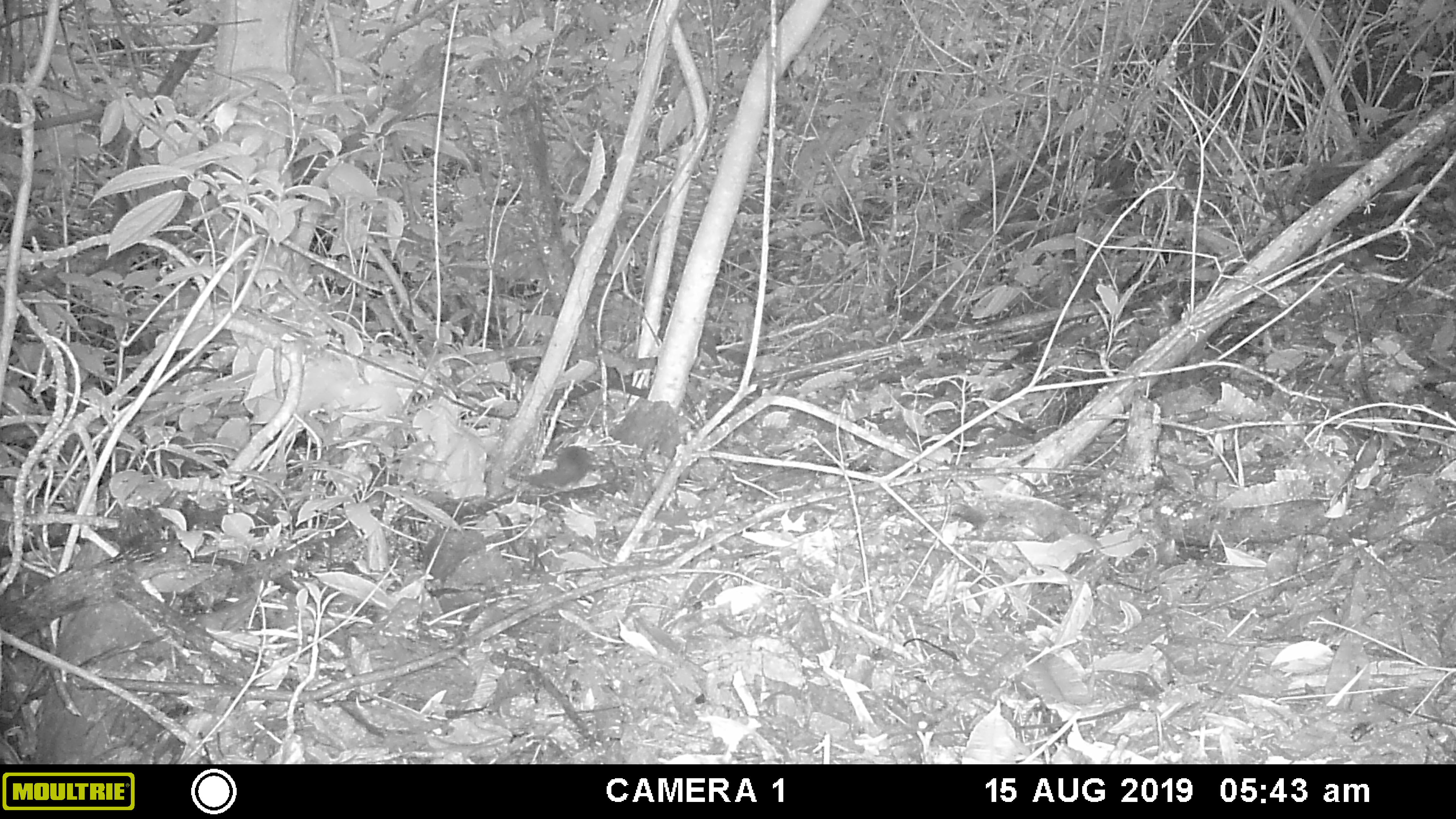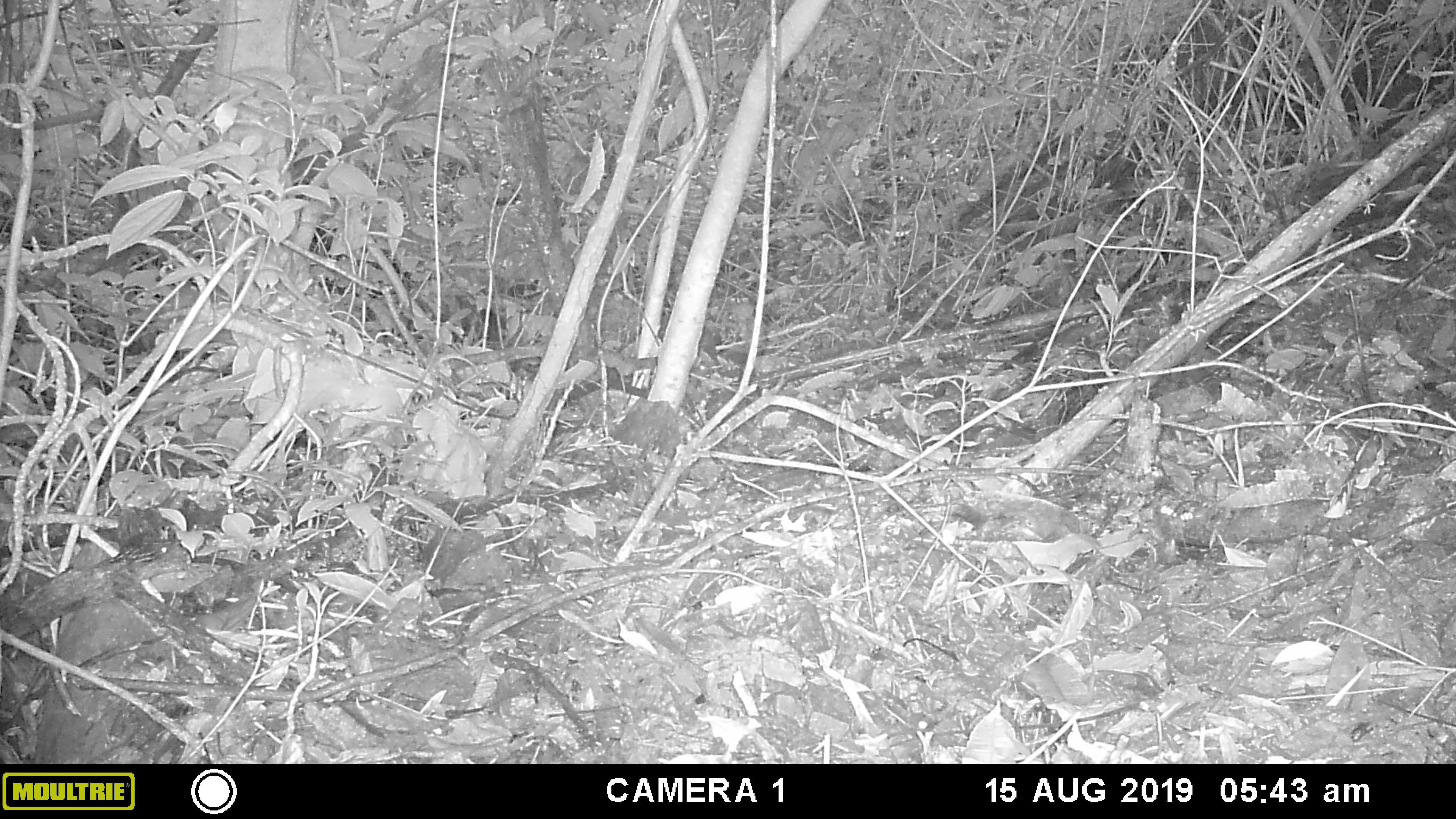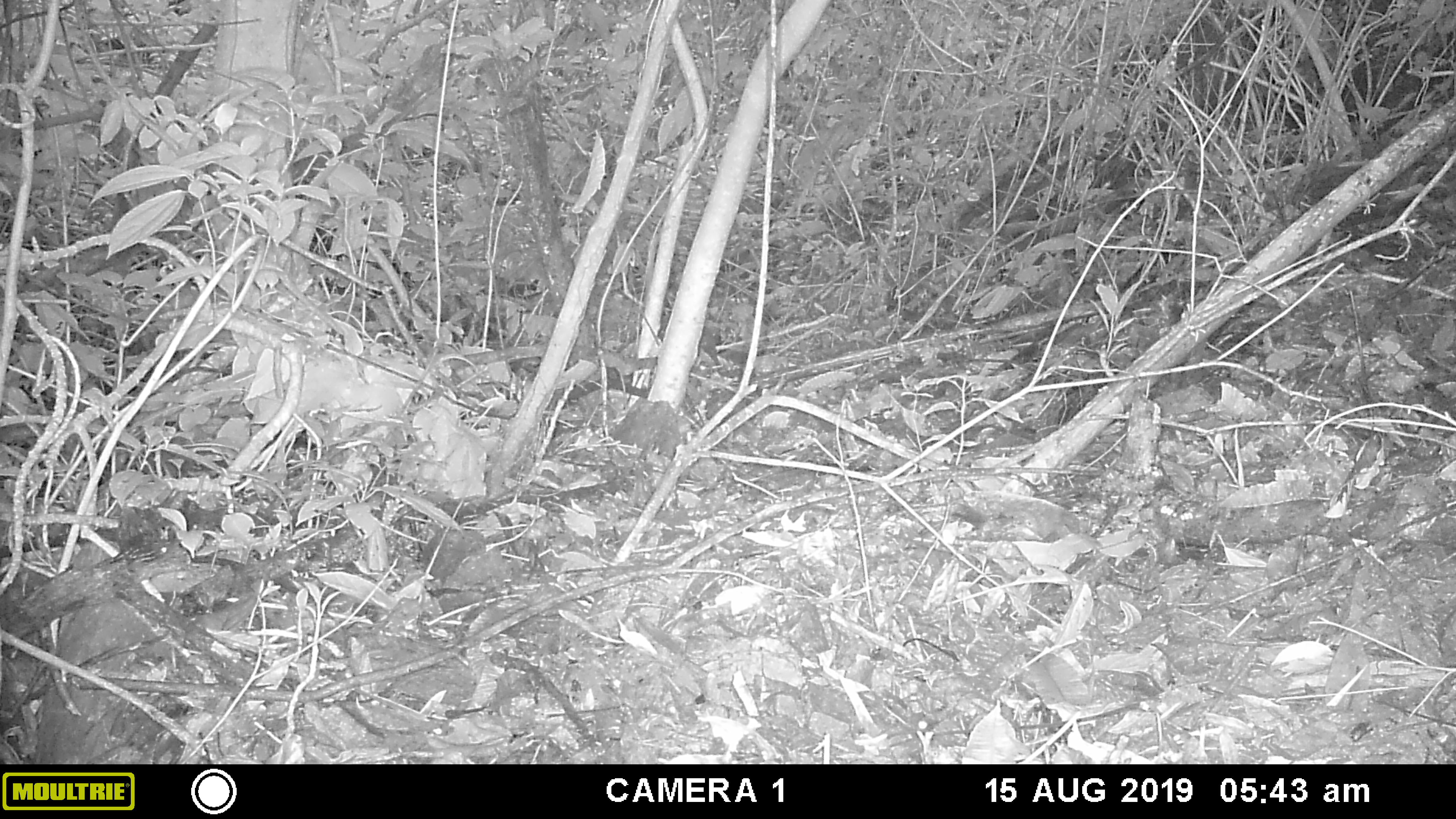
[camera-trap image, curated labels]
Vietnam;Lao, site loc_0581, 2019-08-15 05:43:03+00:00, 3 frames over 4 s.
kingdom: Animalia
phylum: Chordata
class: Mammalia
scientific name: Mammalia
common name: mammal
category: unidentified small mammal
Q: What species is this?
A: Unidentified small mammal (mammal) (Mammalia).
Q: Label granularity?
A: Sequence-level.